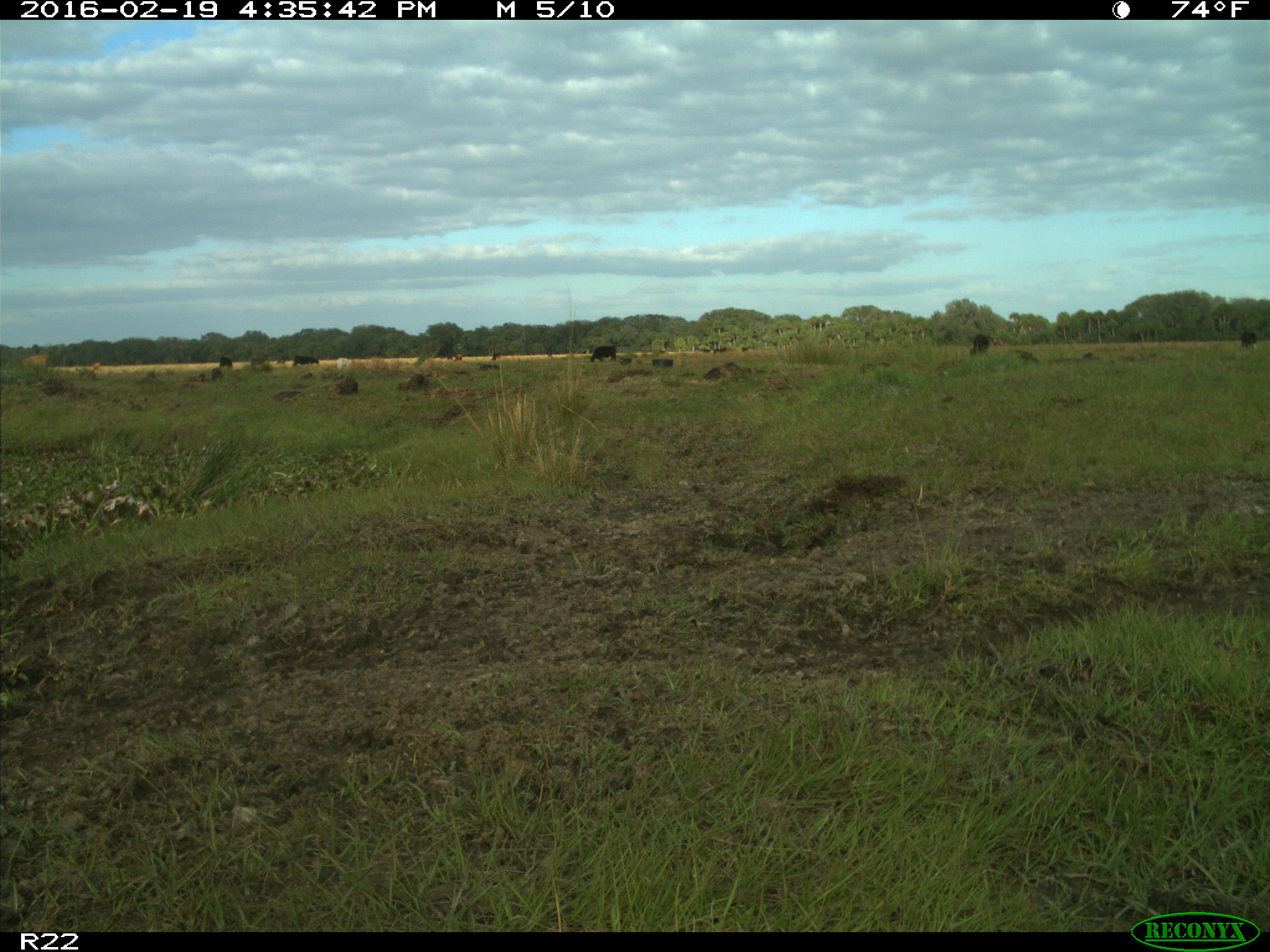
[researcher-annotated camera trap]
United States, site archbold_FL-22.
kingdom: Animalia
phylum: Chordata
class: Mammalia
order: Artiodactyla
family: Bovidae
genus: Bos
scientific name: Bos taurus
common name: domestic cow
Bos taurus (domestic cow).